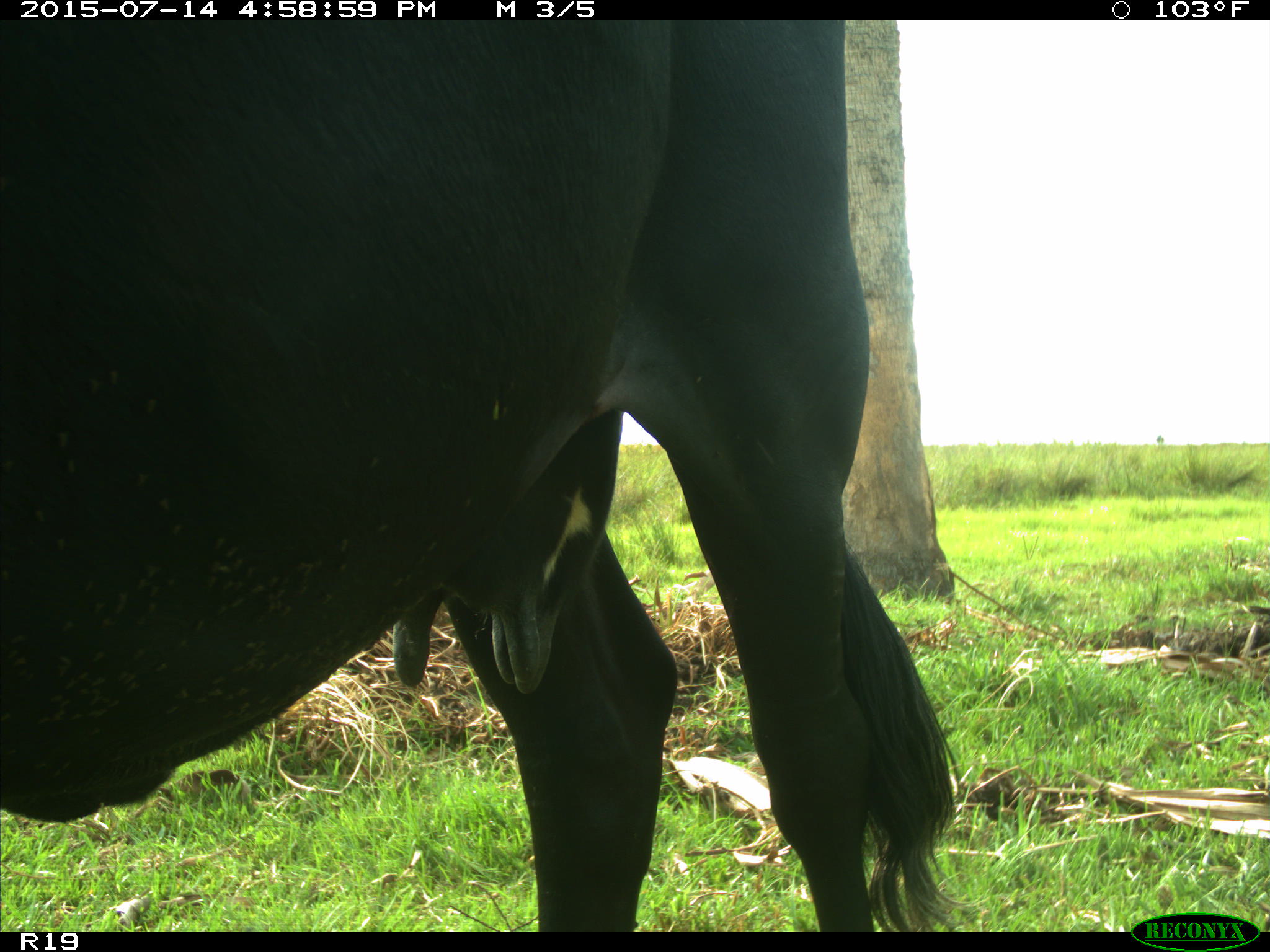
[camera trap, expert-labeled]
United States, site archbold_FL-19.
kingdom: Animalia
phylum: Chordata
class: Mammalia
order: Artiodactyla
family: Bovidae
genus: Bos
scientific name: Bos taurus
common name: domestic cow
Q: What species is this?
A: Bos taurus (domestic cow).